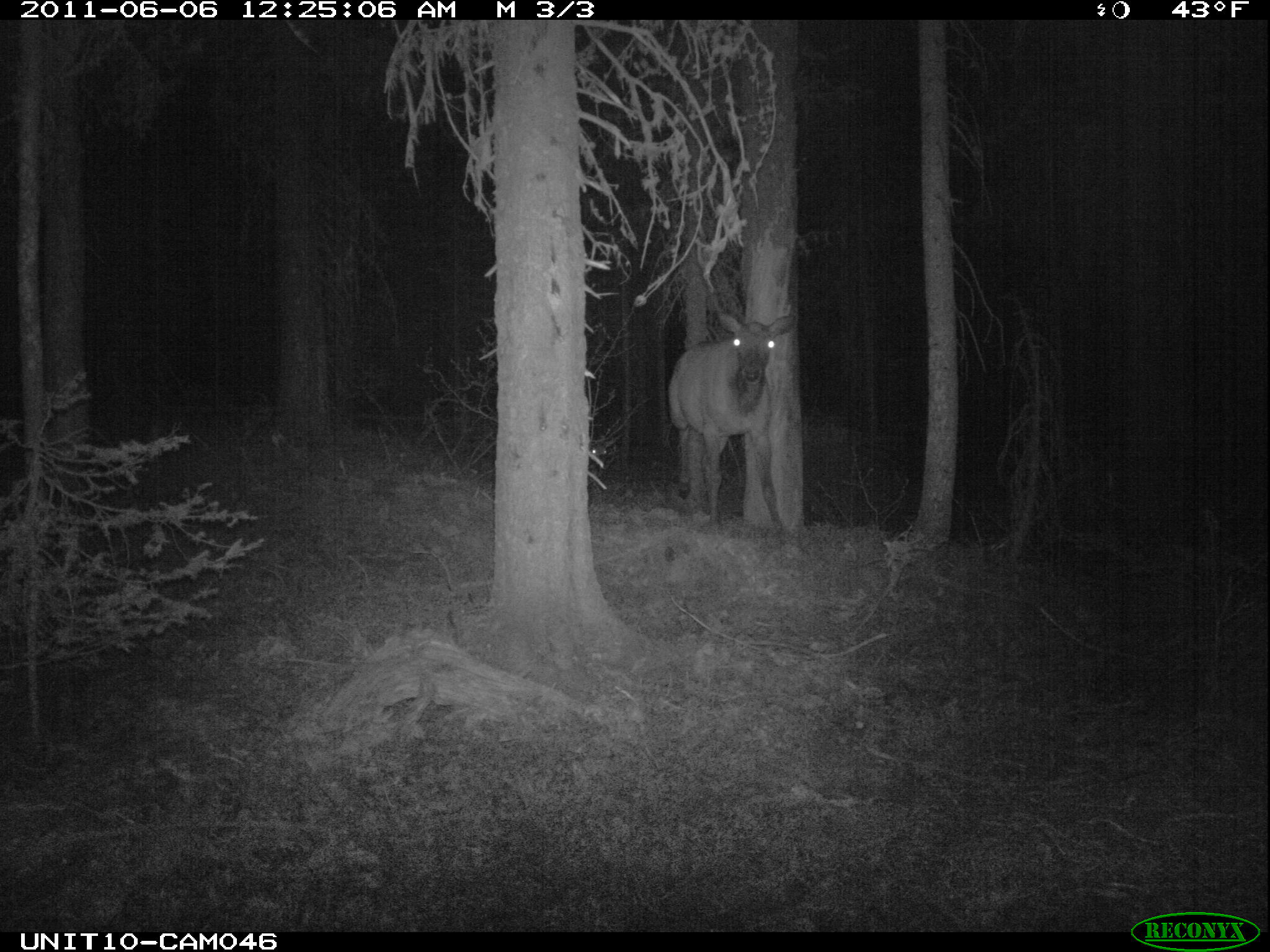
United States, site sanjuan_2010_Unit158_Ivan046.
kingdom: Animalia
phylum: Chordata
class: Mammalia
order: Artiodactyla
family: Cervidae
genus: Cervus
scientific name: Cervus elaphus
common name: red deer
Cervus elaphus (red deer).